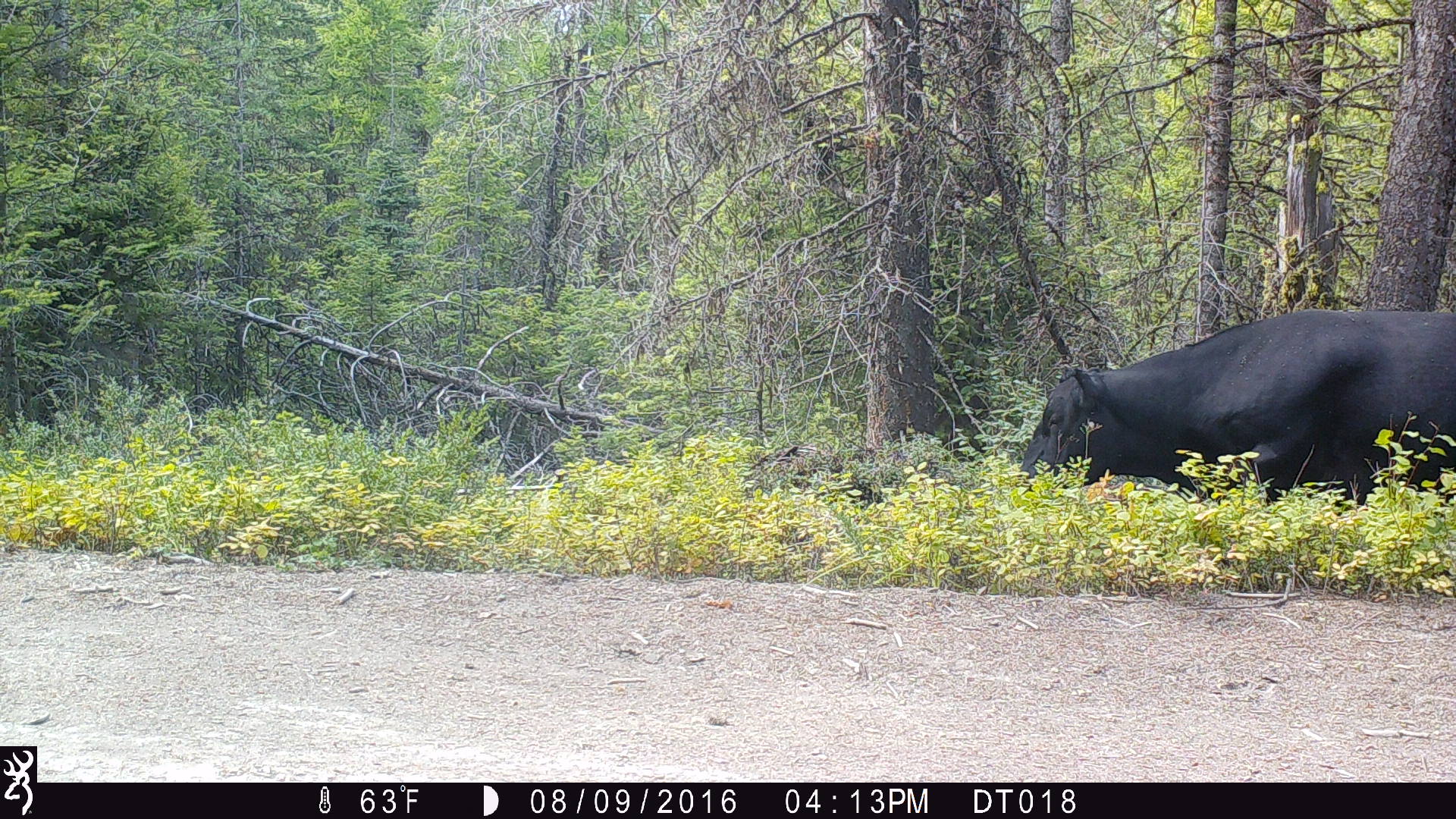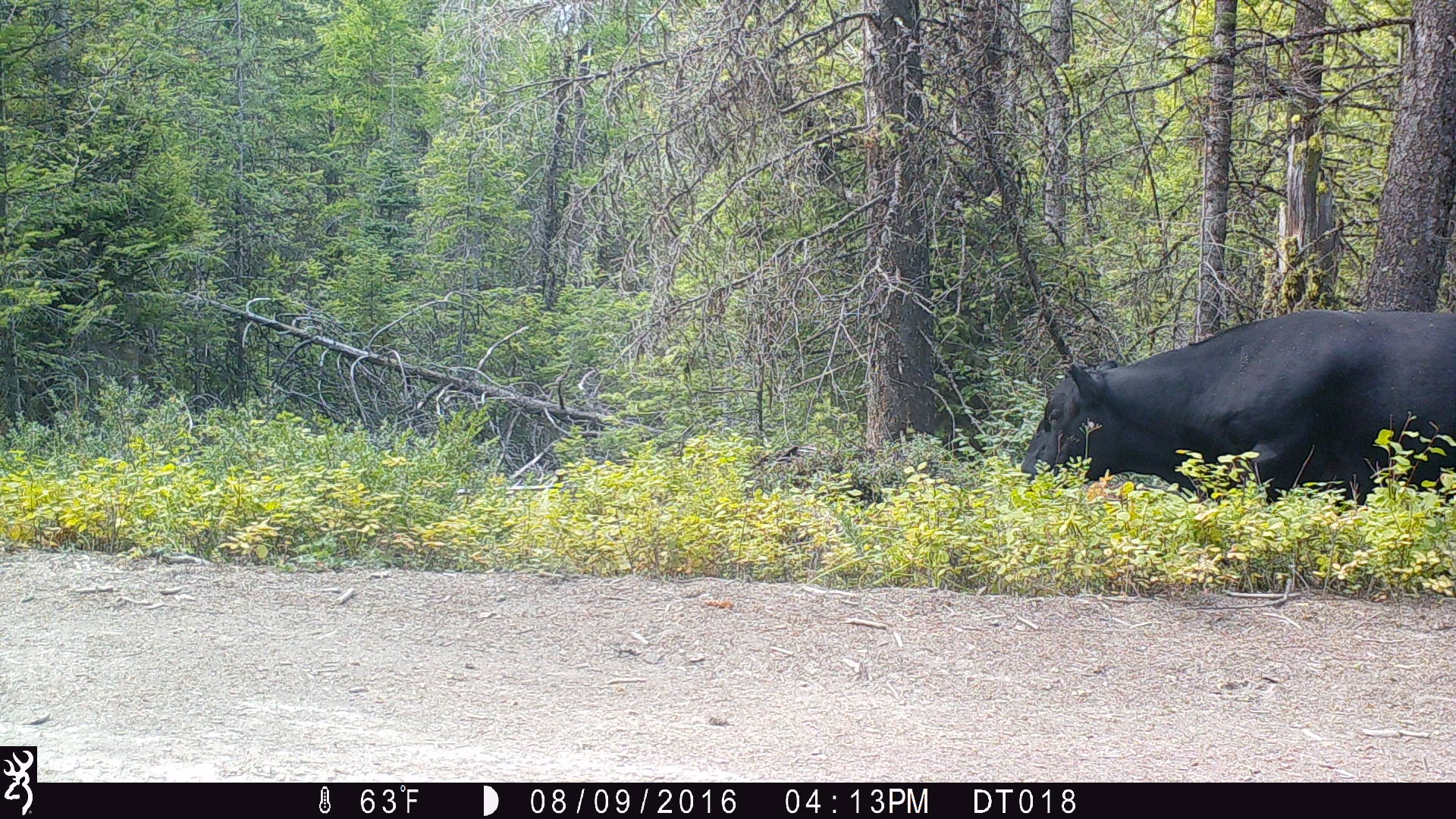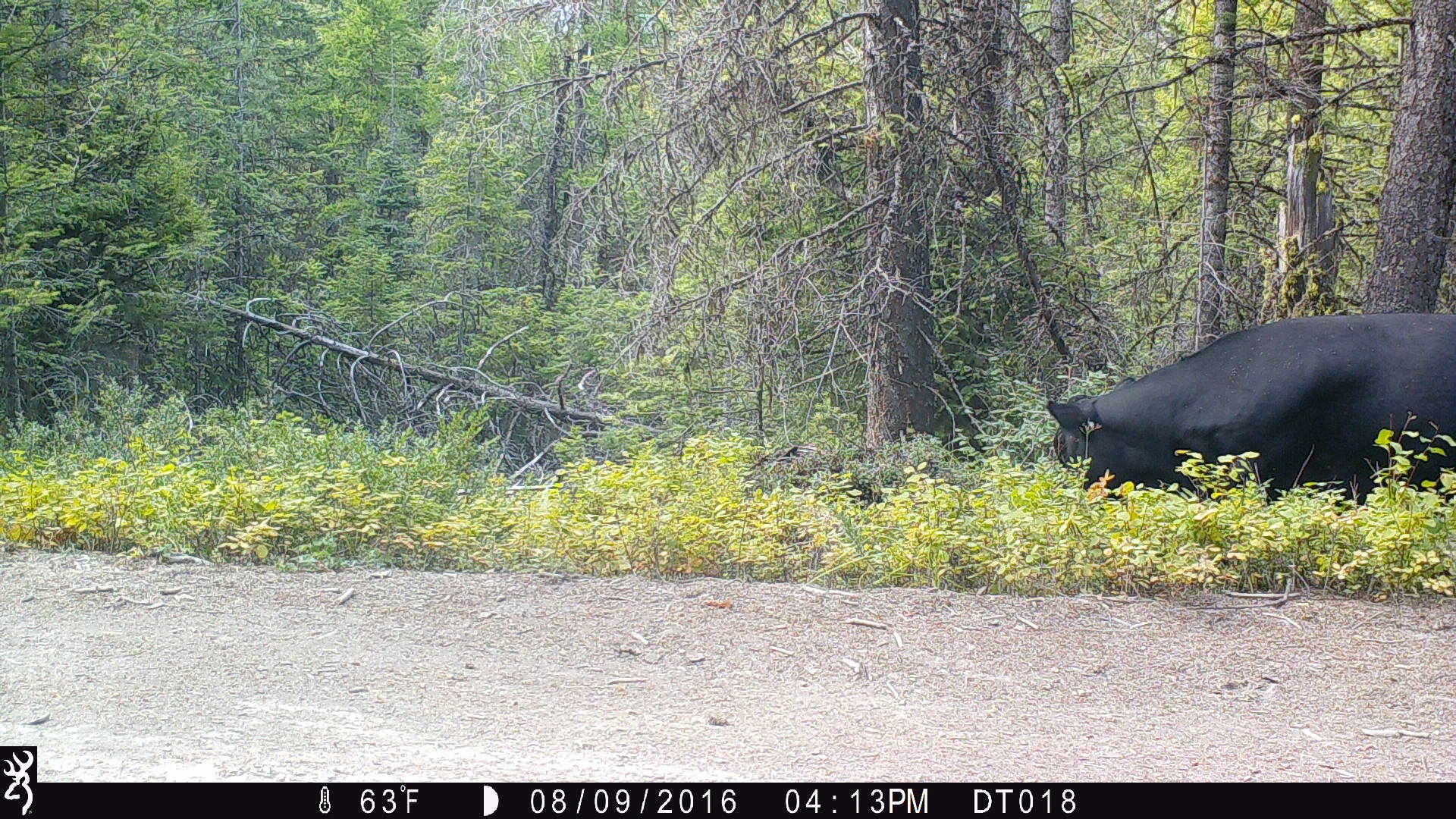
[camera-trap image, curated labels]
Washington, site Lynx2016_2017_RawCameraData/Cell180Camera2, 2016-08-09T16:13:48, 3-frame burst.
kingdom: Animalia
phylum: Chordata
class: Mammalia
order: Artiodactyla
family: Bovidae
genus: Bos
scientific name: Bos taurus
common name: domestic cattle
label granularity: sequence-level